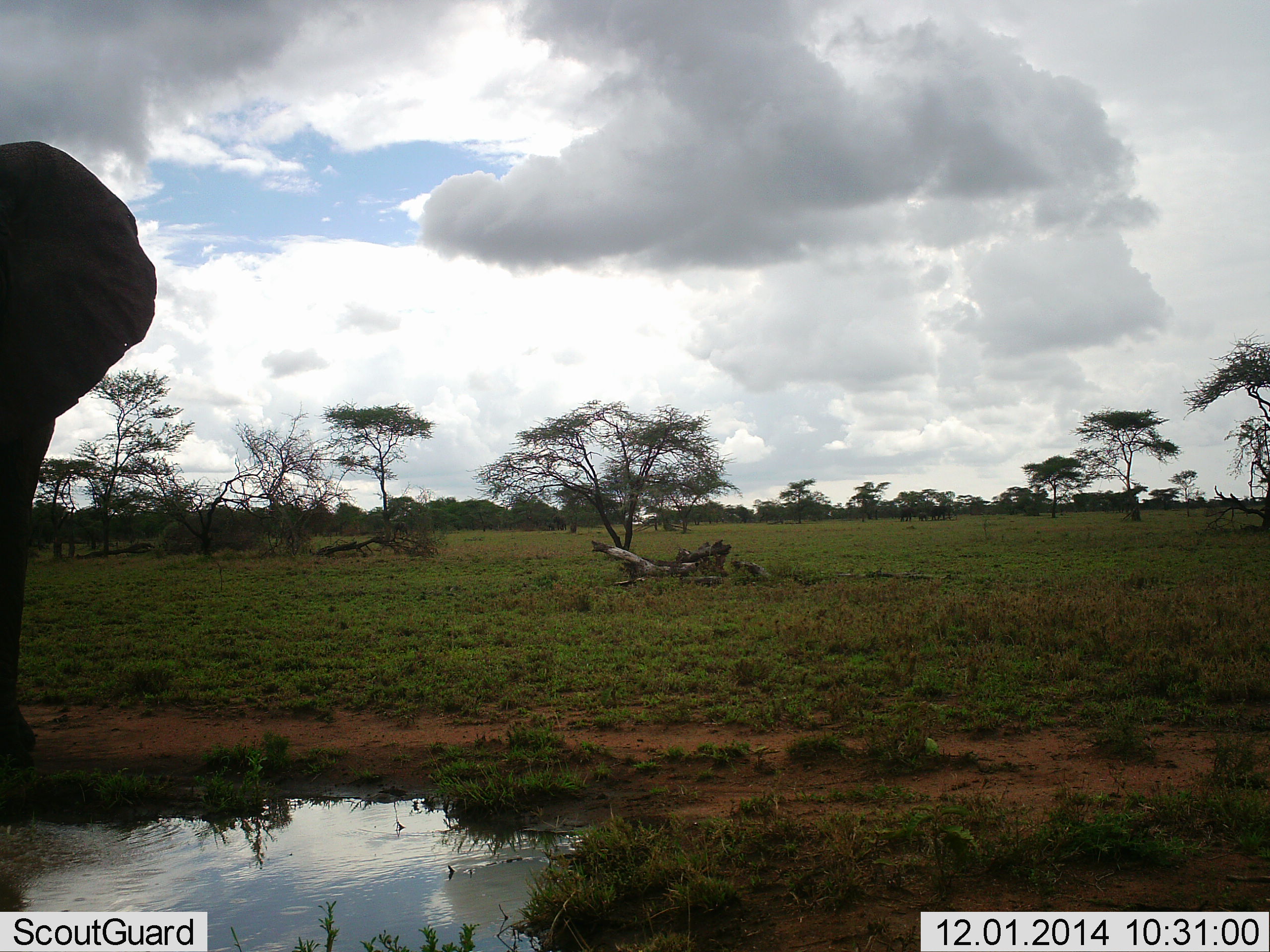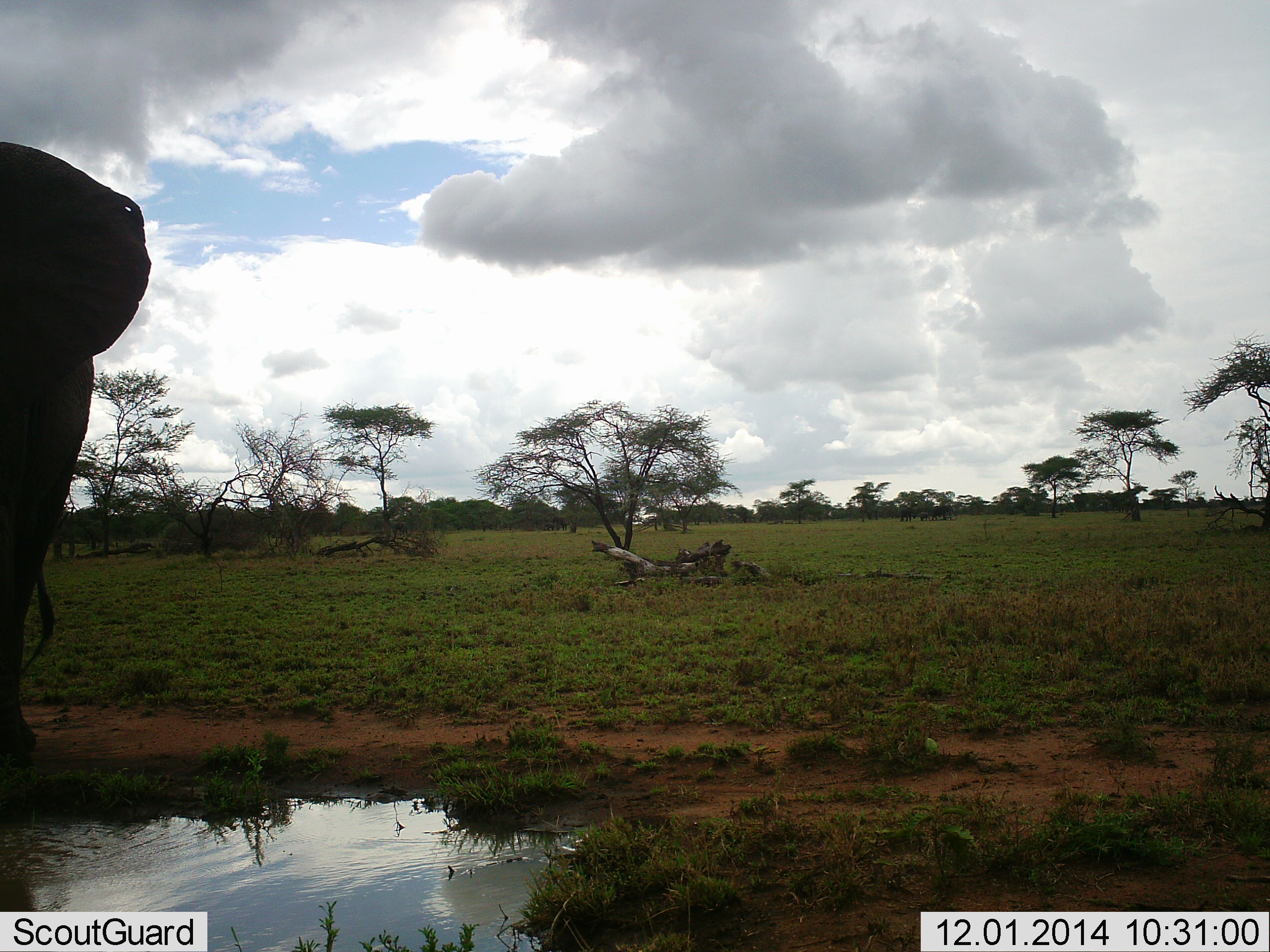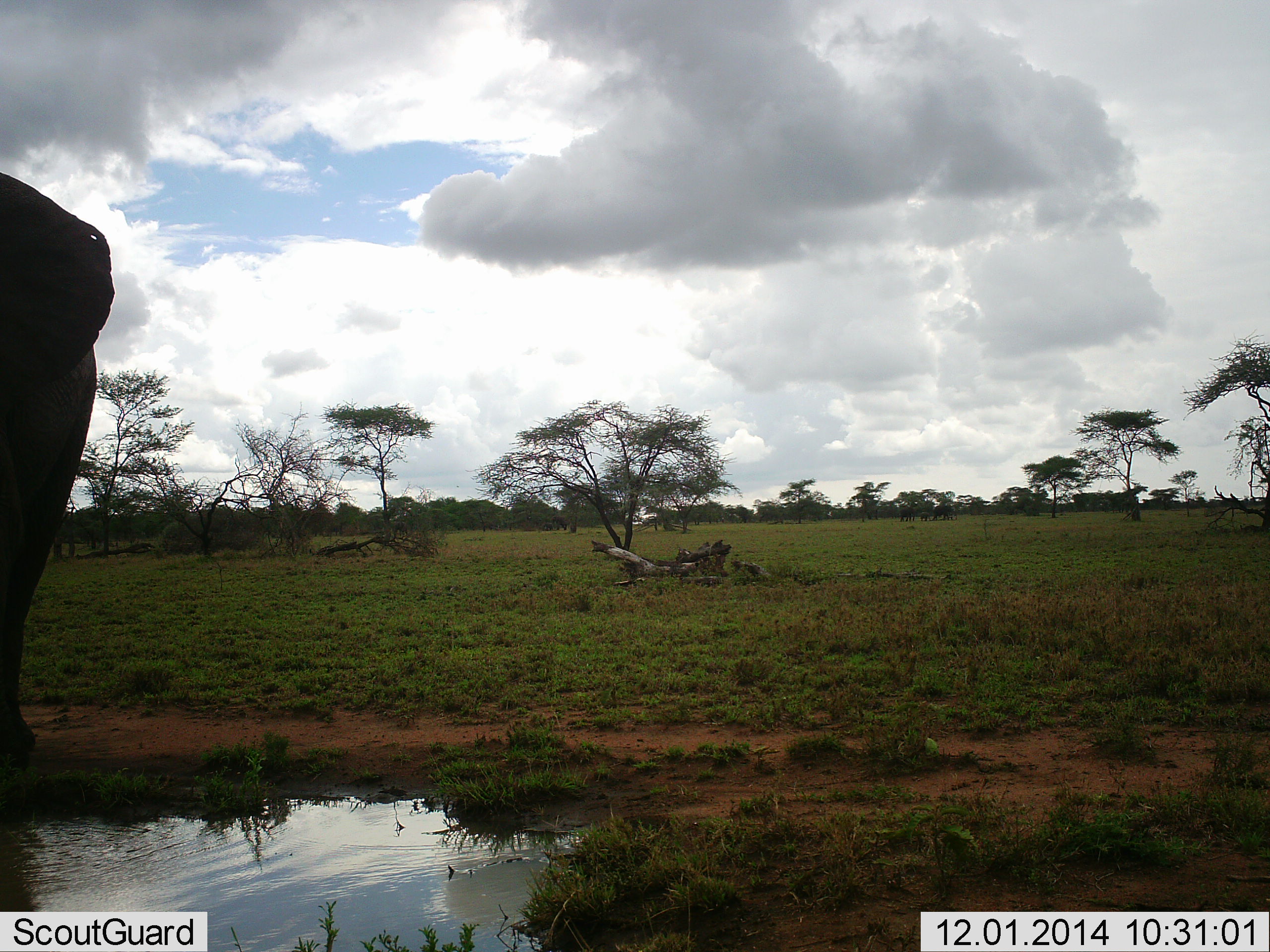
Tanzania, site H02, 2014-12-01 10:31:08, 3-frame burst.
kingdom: Animalia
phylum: Chordata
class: Mammalia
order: Proboscidea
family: Elephantidae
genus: Loxodonta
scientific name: Loxodonta africana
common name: african bush elephant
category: elephant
Elephant (african bush elephant) (Loxodonta africana), count 1. Behavior (volunteer vote fractions): standing 80%, resting 0%, moving 30%, interacting 0%. Young present (vote fraction): 0%. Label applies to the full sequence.